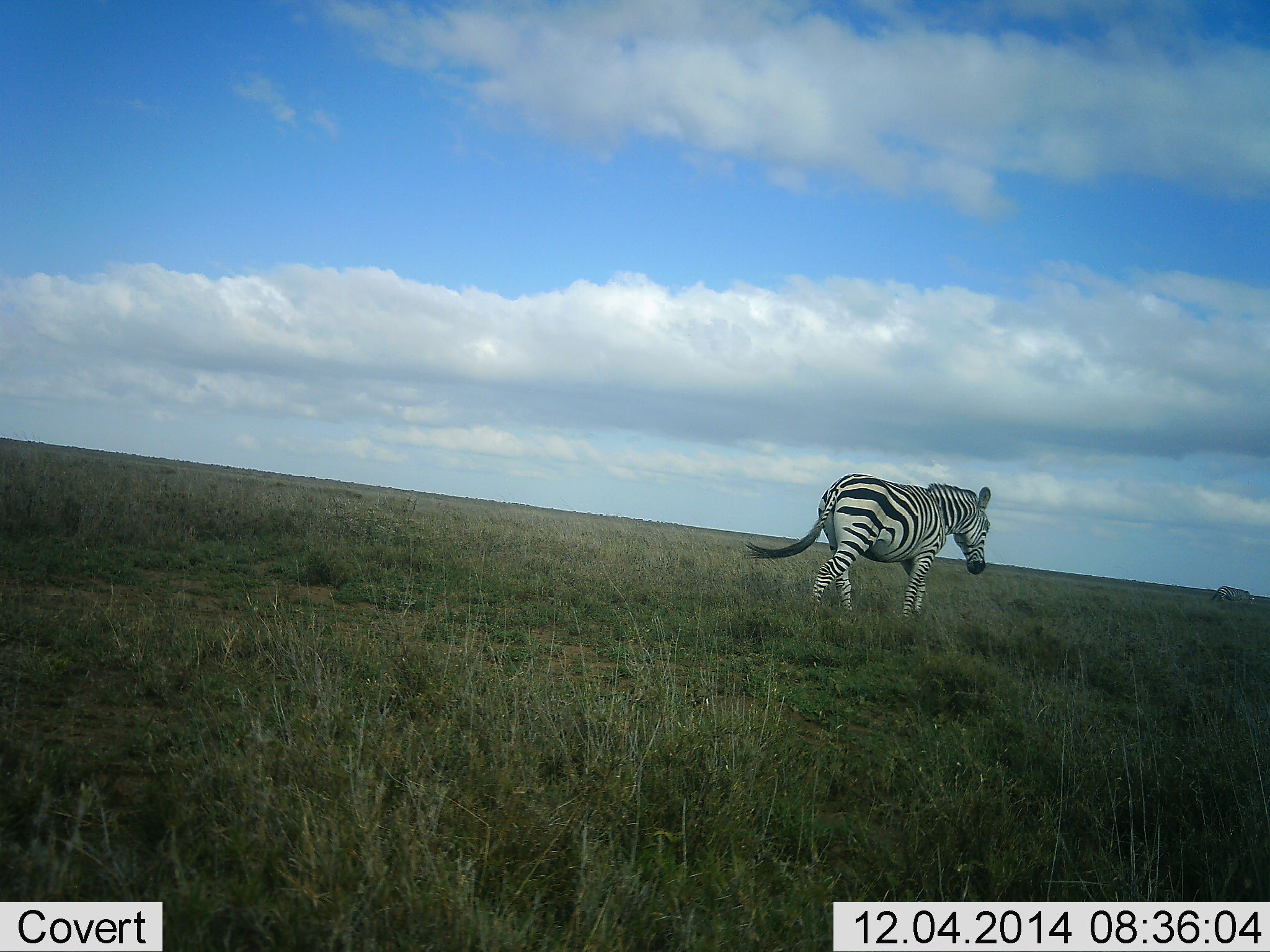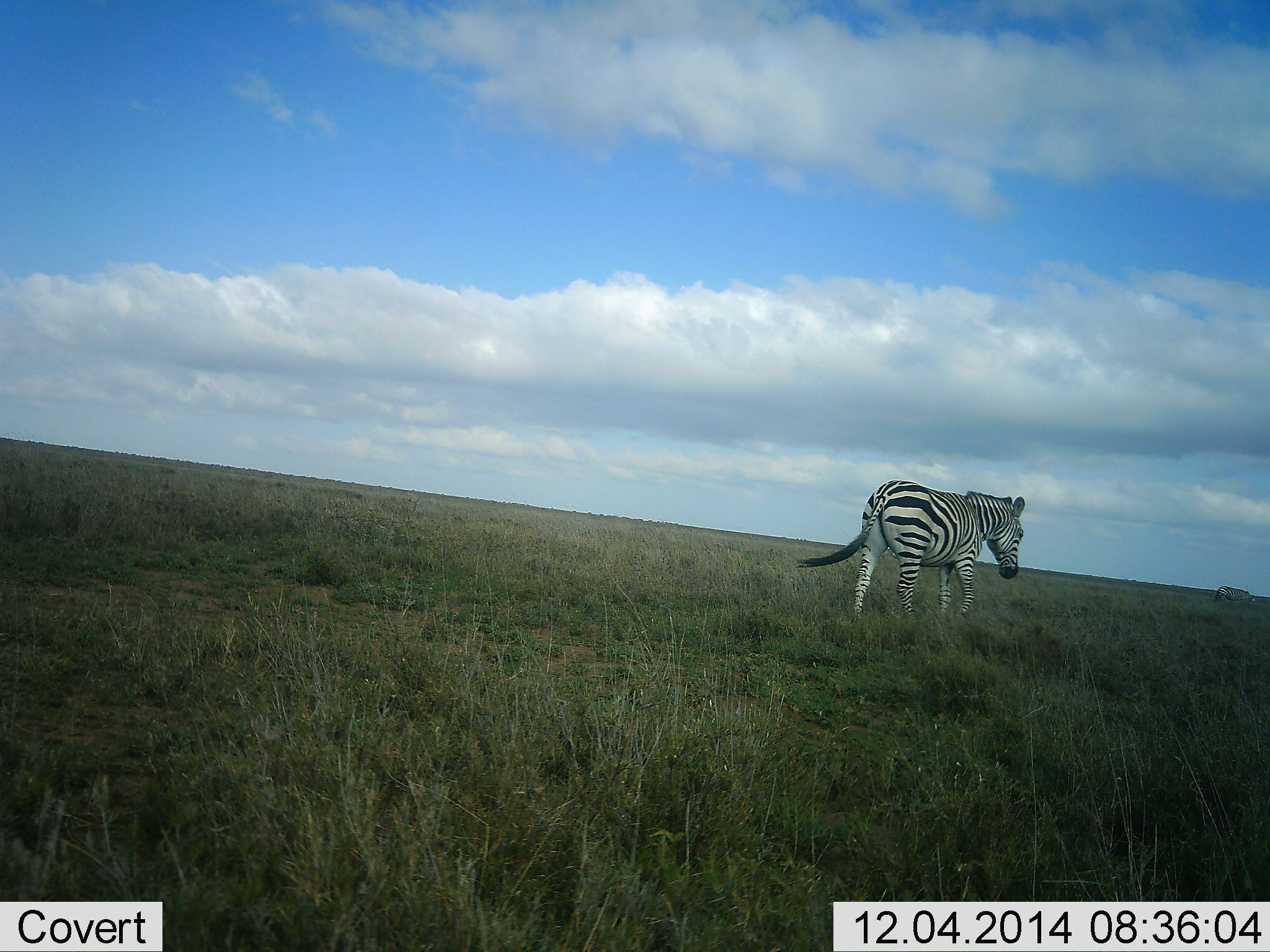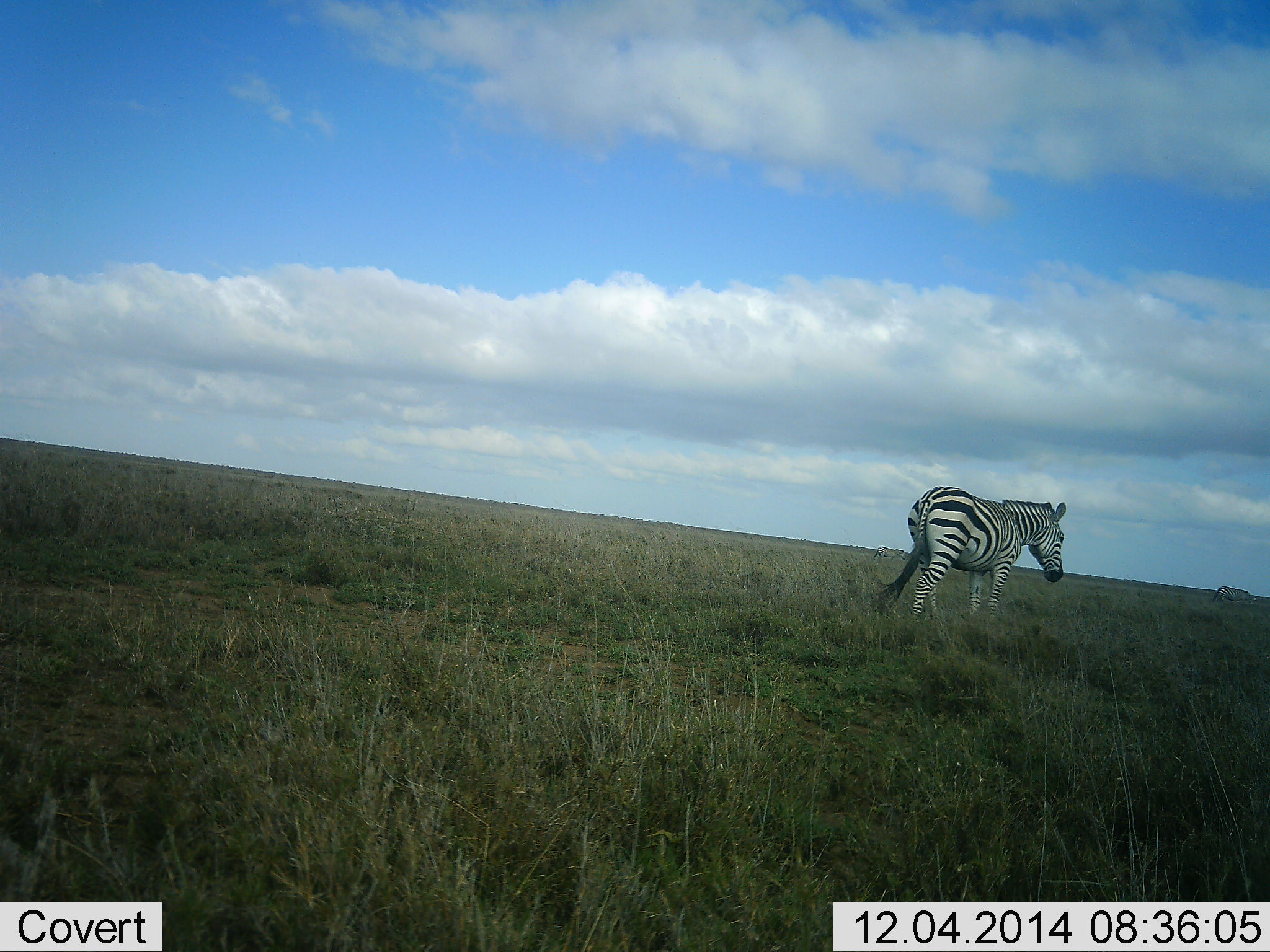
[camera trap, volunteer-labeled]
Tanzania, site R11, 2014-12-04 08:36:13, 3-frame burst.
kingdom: Animalia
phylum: Chordata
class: Mammalia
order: Perissodactyla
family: Equidae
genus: Equus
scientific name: Equus quagga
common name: plains zebra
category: zebra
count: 1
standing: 0%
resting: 0%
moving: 100%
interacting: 0%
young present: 0%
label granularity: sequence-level